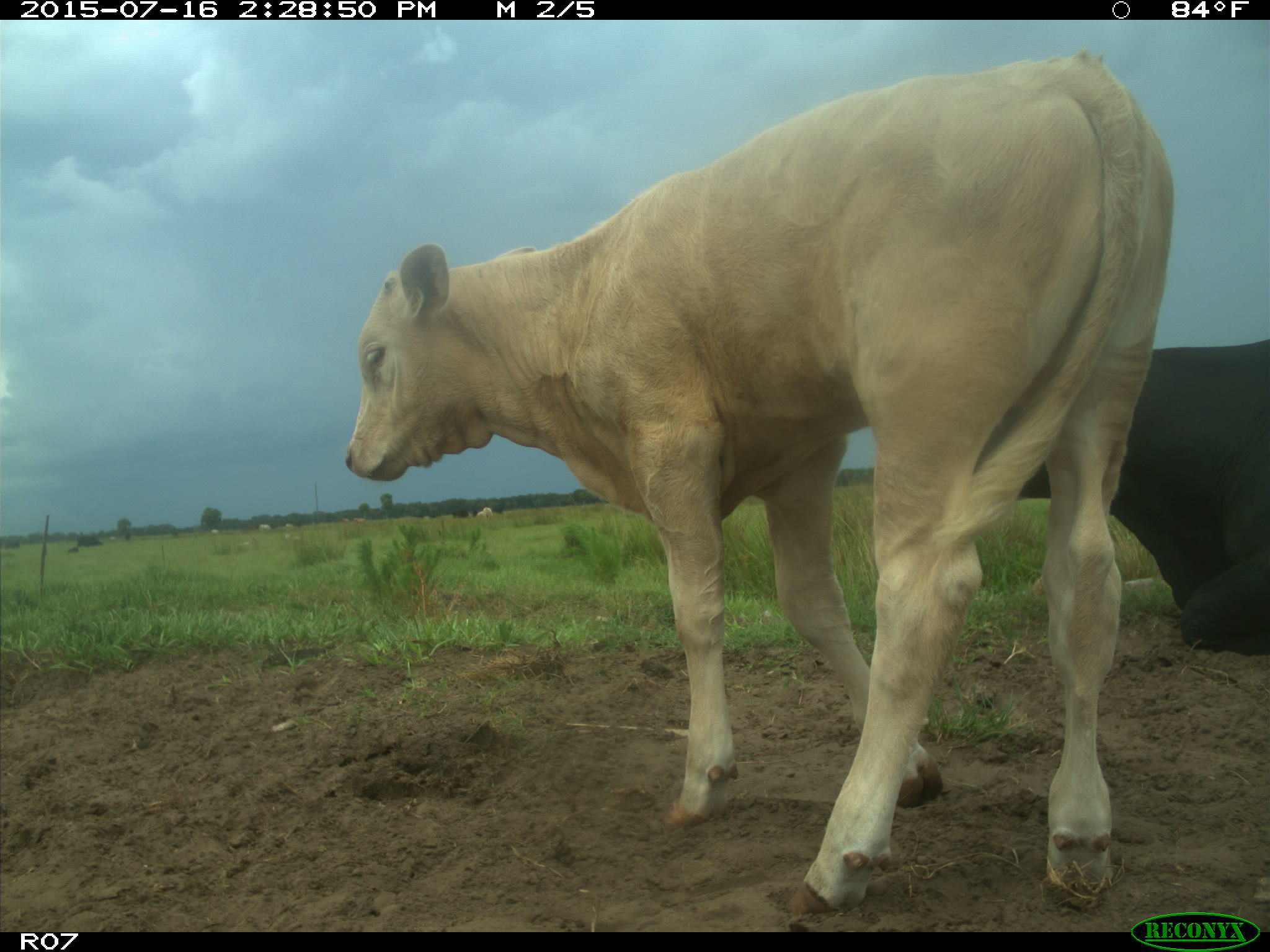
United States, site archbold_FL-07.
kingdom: Animalia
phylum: Chordata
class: Mammalia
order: Artiodactyla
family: Bovidae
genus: Bos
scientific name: Bos taurus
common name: domestic cow